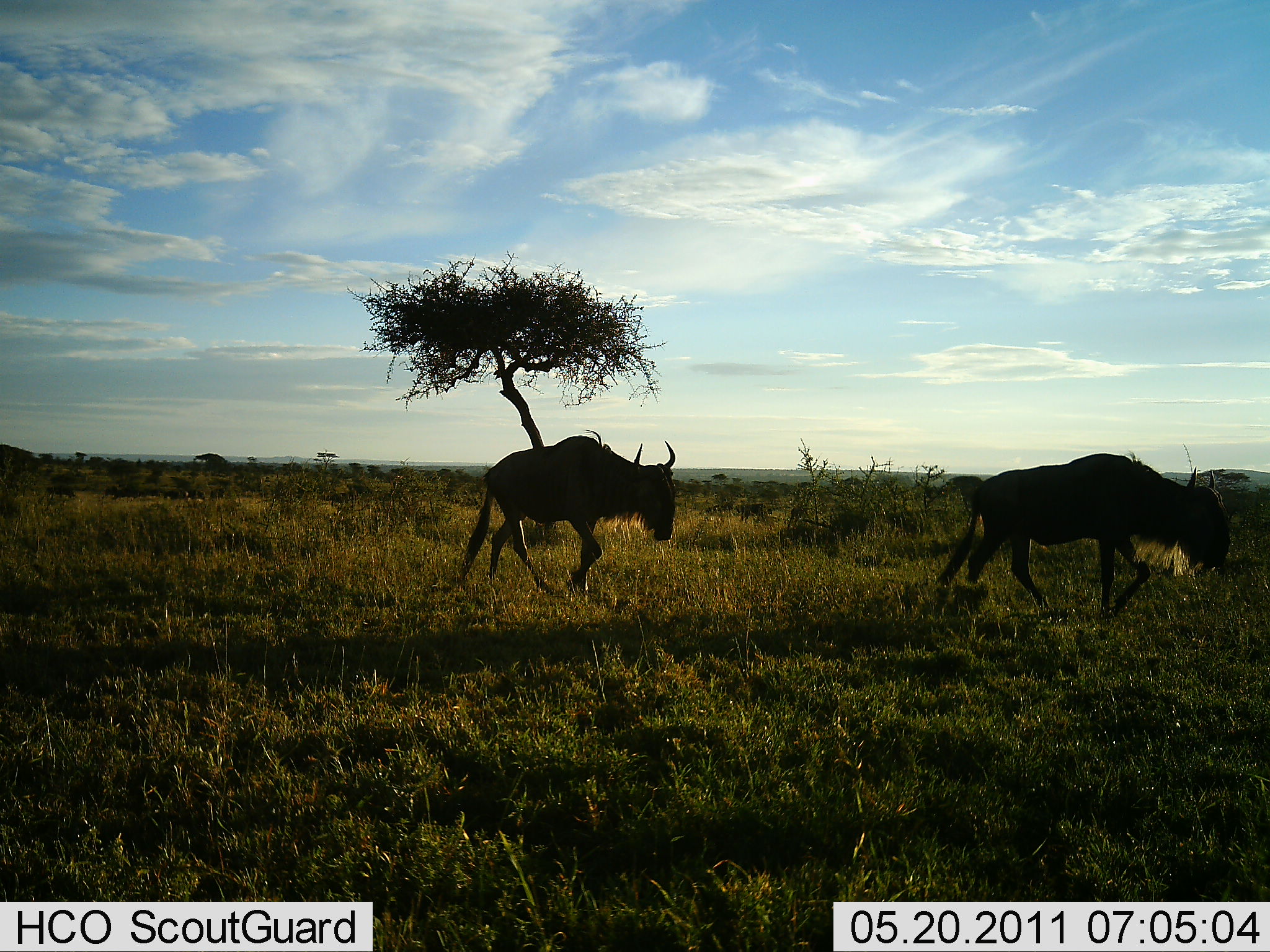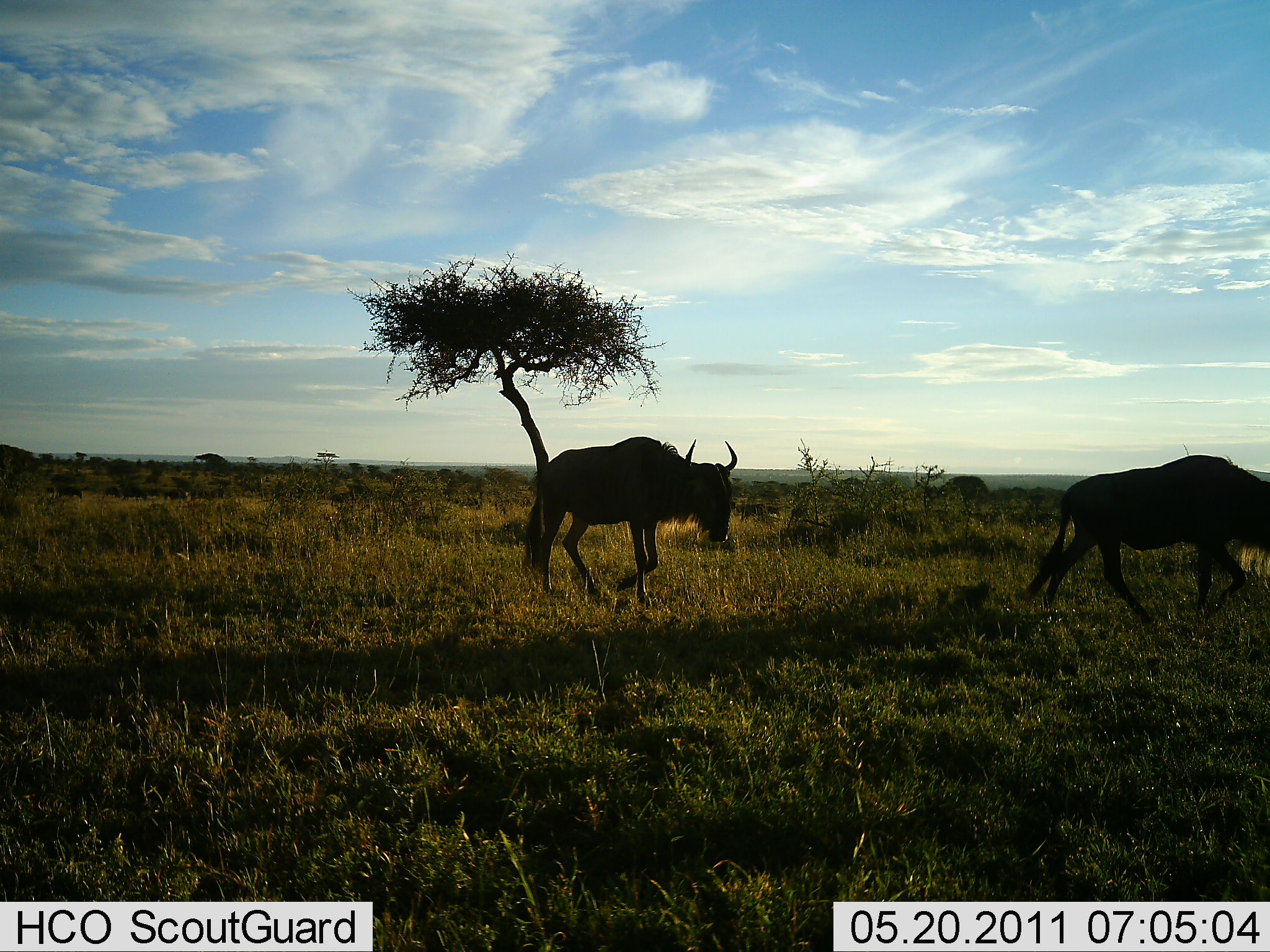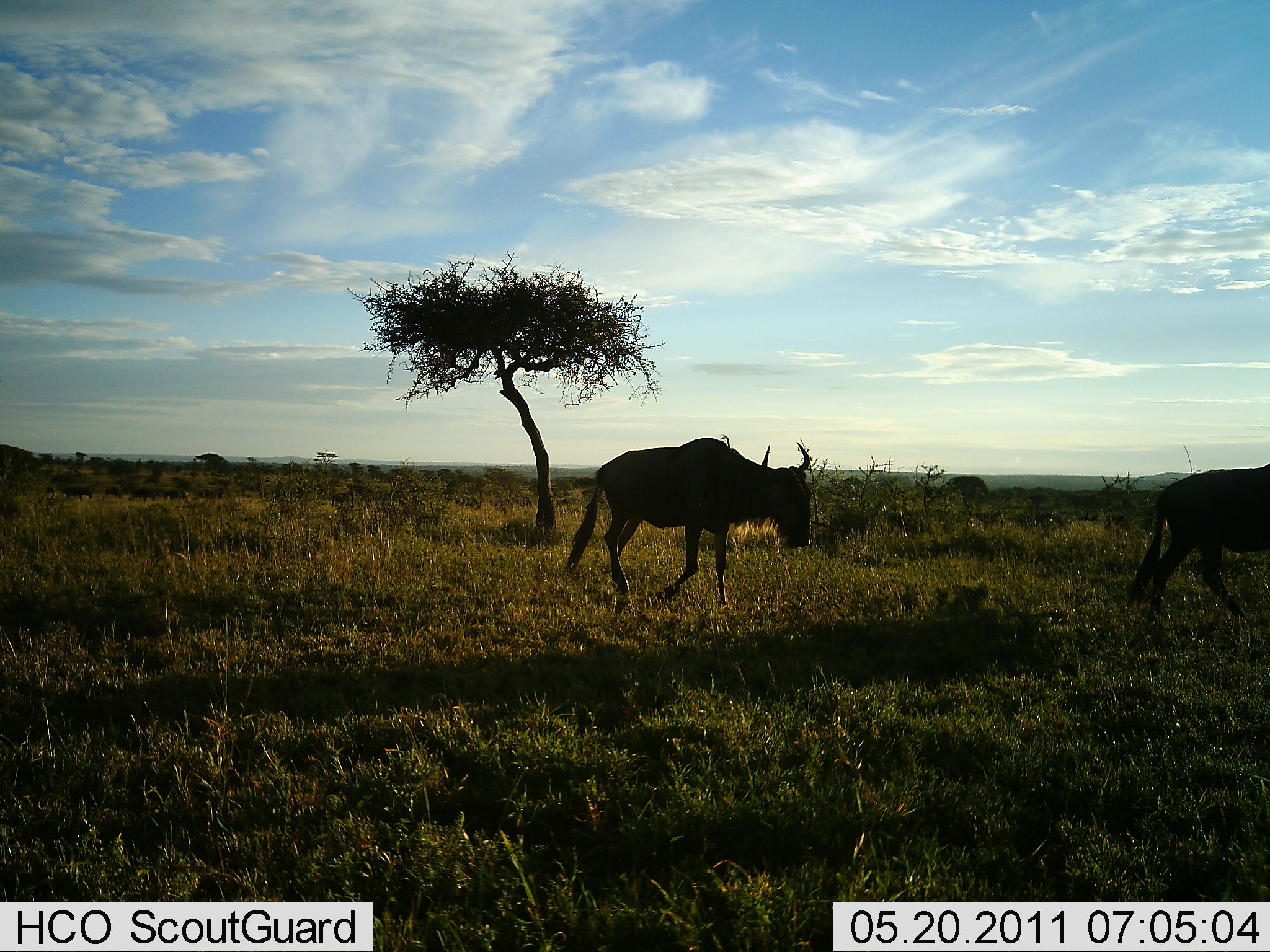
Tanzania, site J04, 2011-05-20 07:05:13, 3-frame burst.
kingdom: Animalia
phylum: Chordata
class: Mammalia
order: Artiodactyla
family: Bovidae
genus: Connochaetes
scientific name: Connochaetes taurinus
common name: blue wildebeest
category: wildebeest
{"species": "wildebeest (blue wildebeest) (Connochaetes taurinus)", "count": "2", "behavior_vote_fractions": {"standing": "0%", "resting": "0%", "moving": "100%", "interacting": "0%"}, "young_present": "0%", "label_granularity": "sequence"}